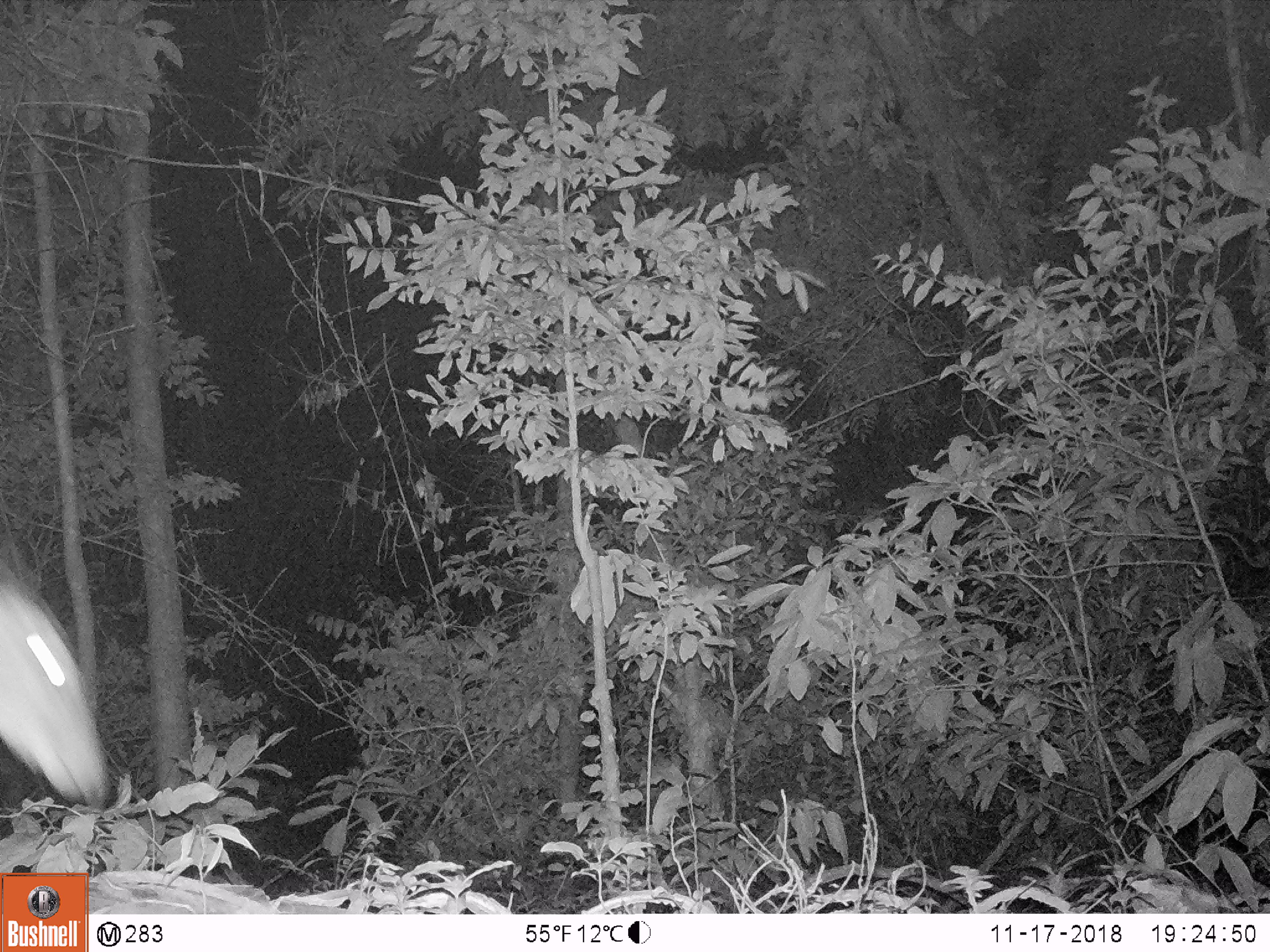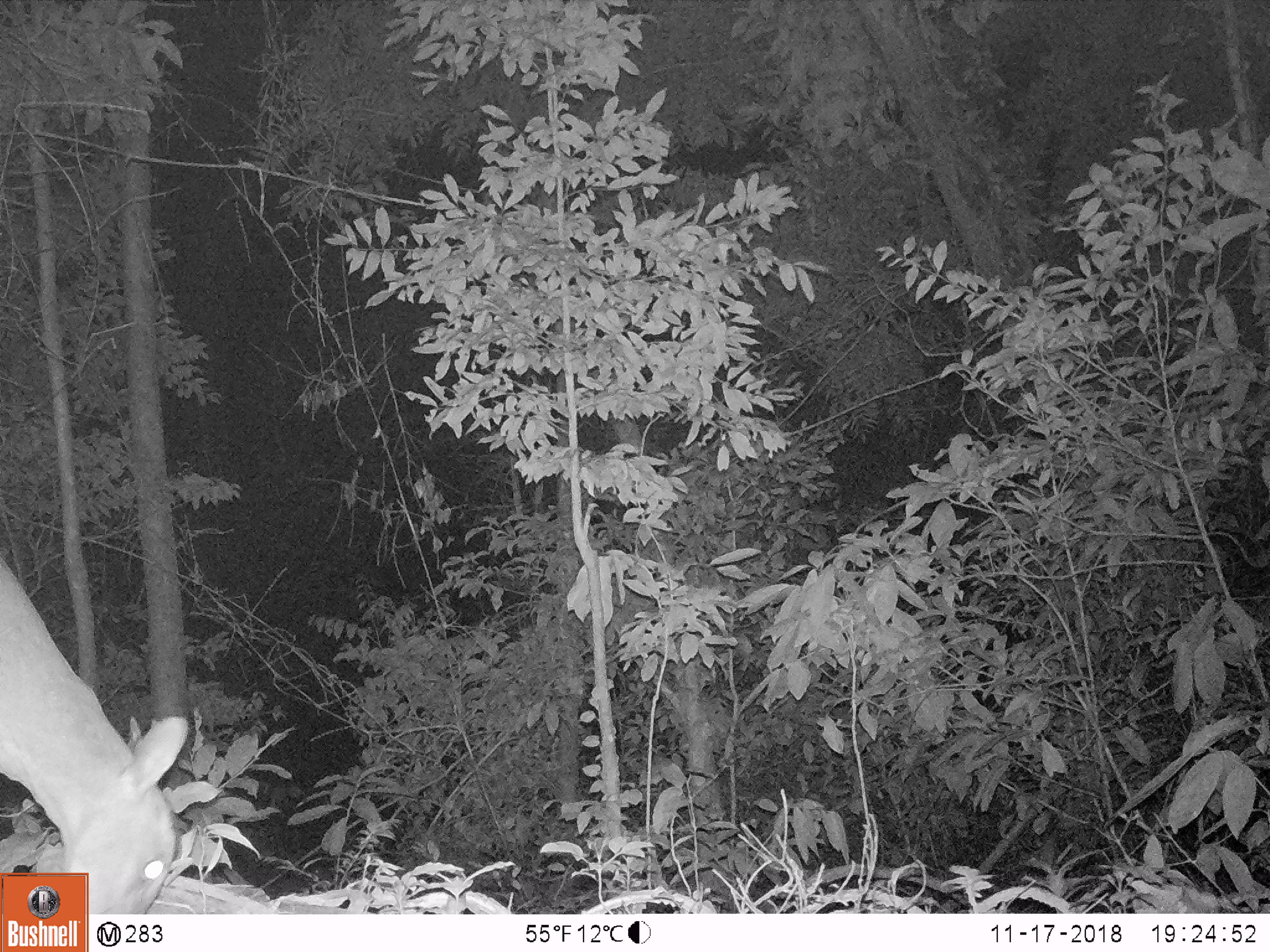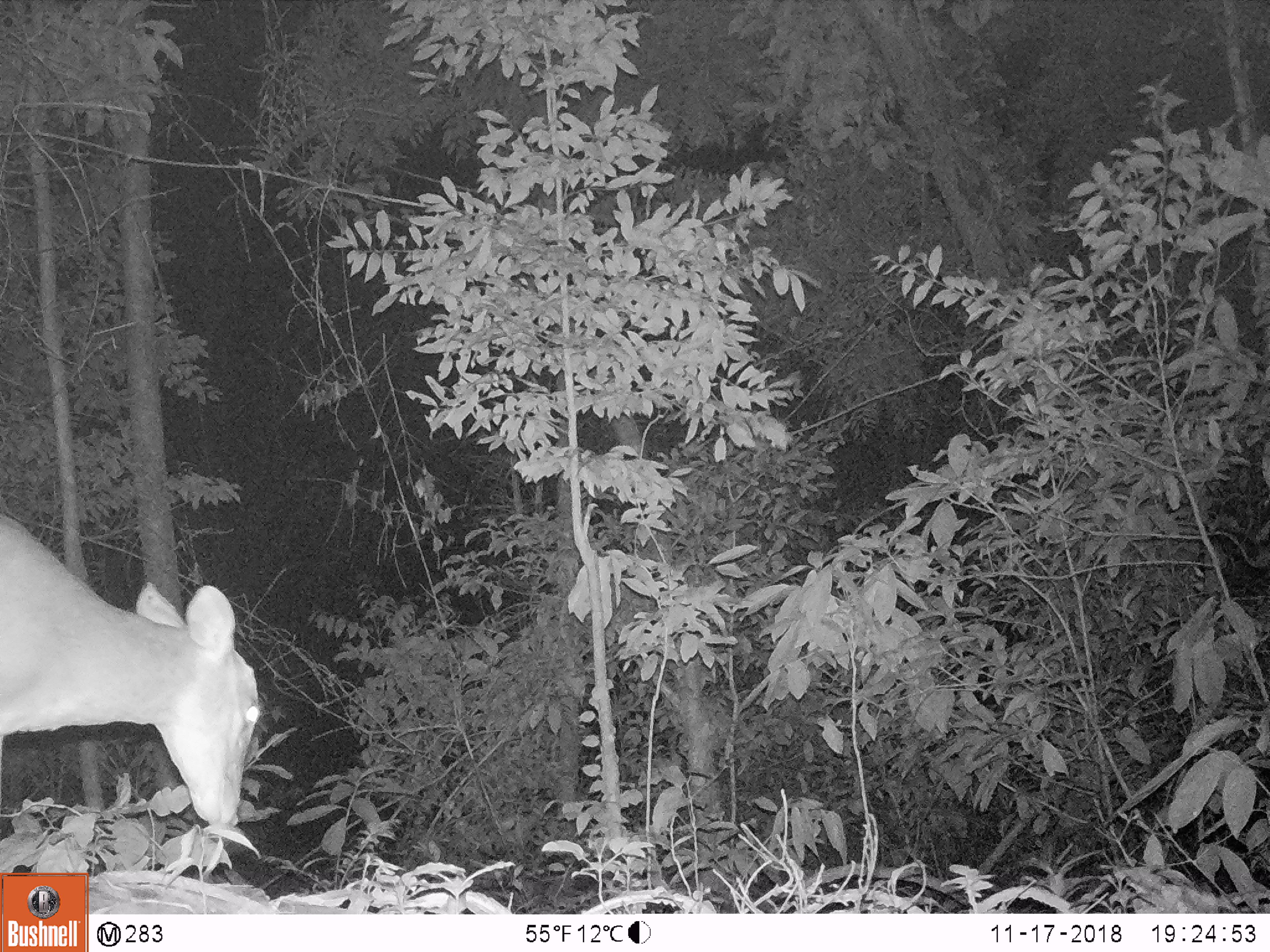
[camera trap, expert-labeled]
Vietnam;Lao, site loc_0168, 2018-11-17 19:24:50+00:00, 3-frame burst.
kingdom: Animalia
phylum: Chordata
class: Mammalia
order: Artiodactyla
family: Cervidae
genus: Muntiacus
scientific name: Muntiacus vuquangensis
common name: large-antlered muntjac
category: large antlered muntjac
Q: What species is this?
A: Large antlered muntjac (large-antlered muntjac) (Muntiacus vuquangensis).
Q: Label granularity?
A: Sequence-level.